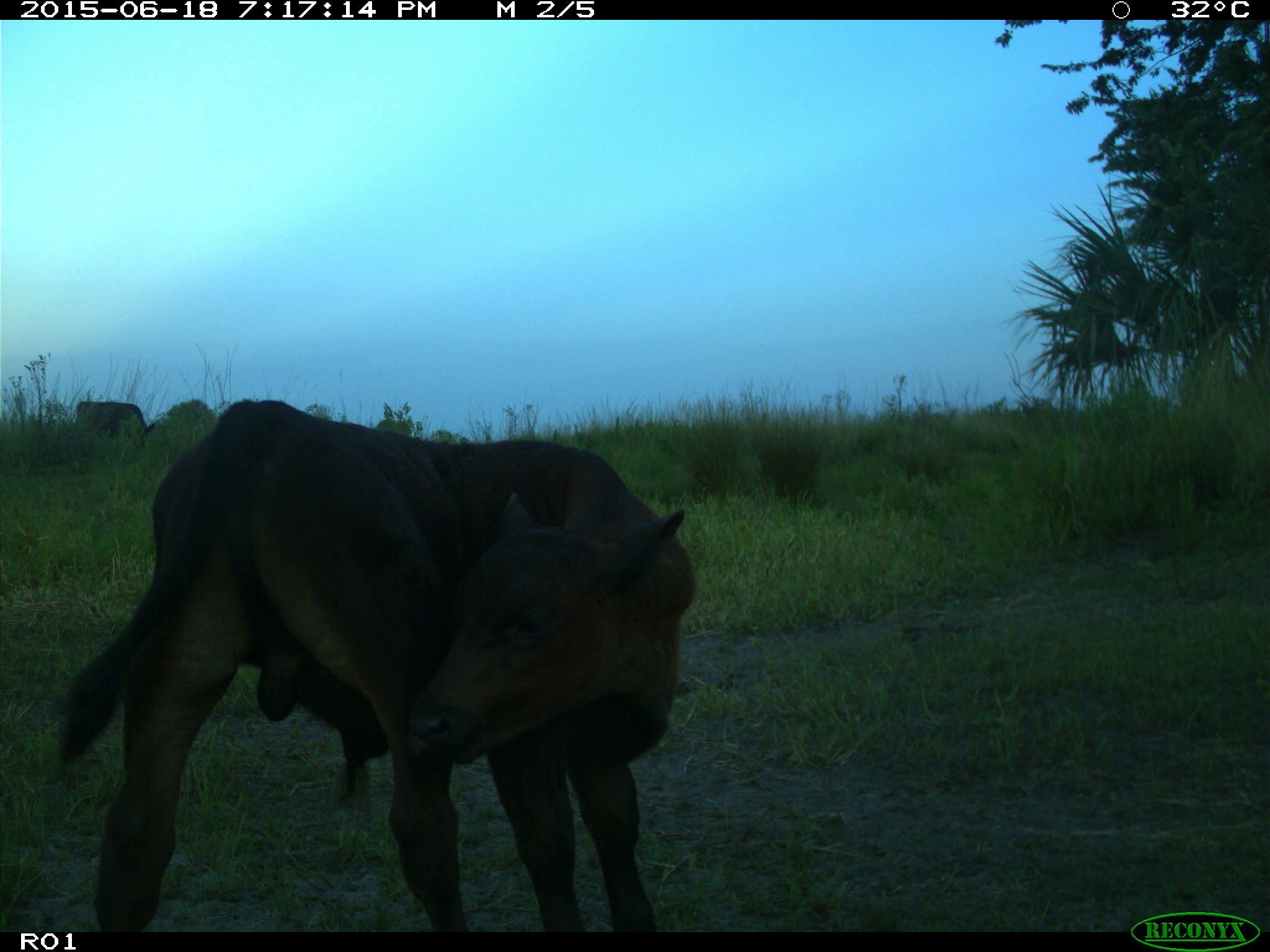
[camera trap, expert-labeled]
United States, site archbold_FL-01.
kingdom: Animalia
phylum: Chordata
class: Mammalia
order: Artiodactyla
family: Bovidae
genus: Bos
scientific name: Bos taurus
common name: domestic cow